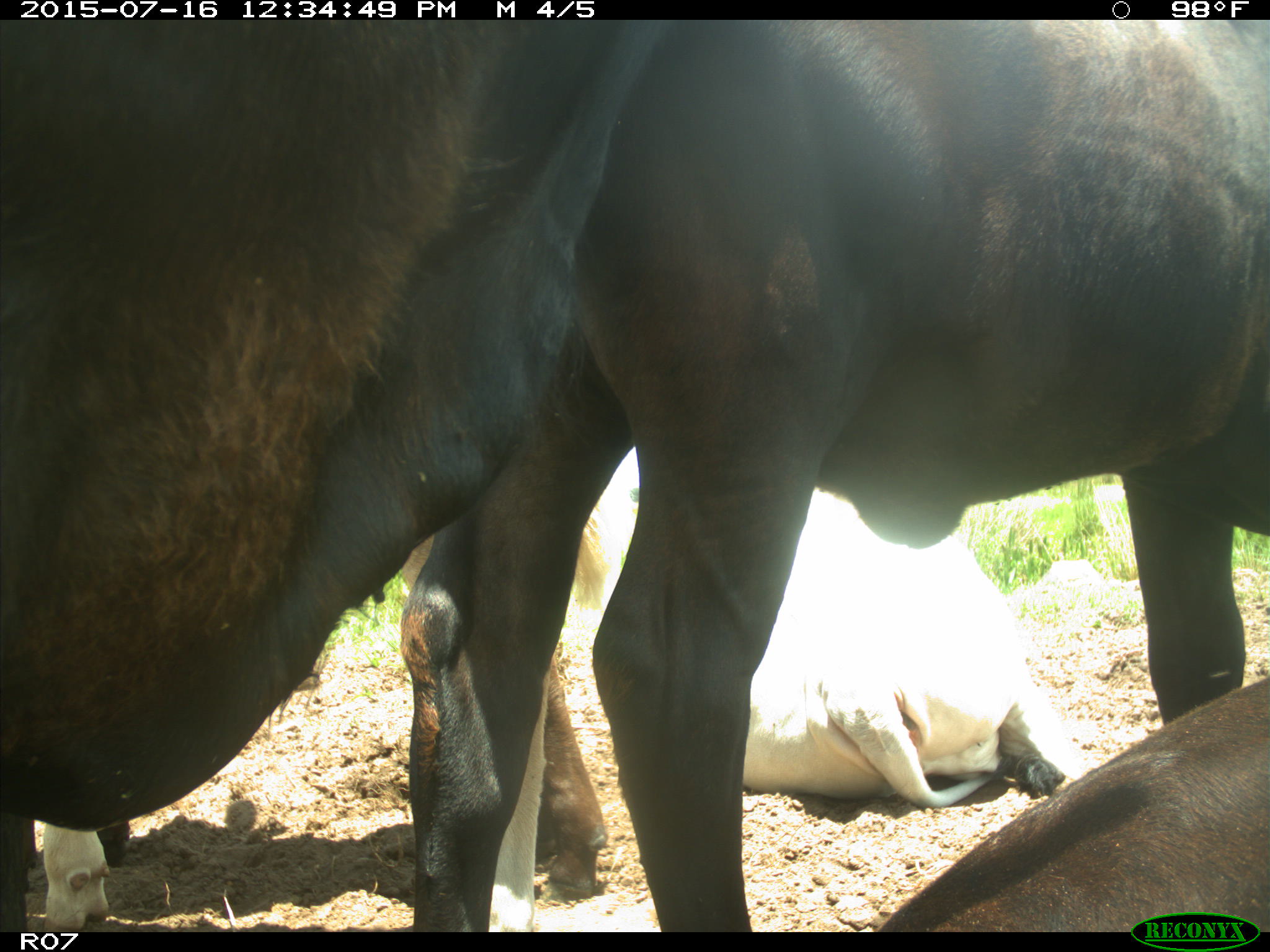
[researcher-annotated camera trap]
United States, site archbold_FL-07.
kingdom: Animalia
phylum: Chordata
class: Mammalia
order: Artiodactyla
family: Bovidae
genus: Bos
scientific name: Bos taurus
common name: domestic cow